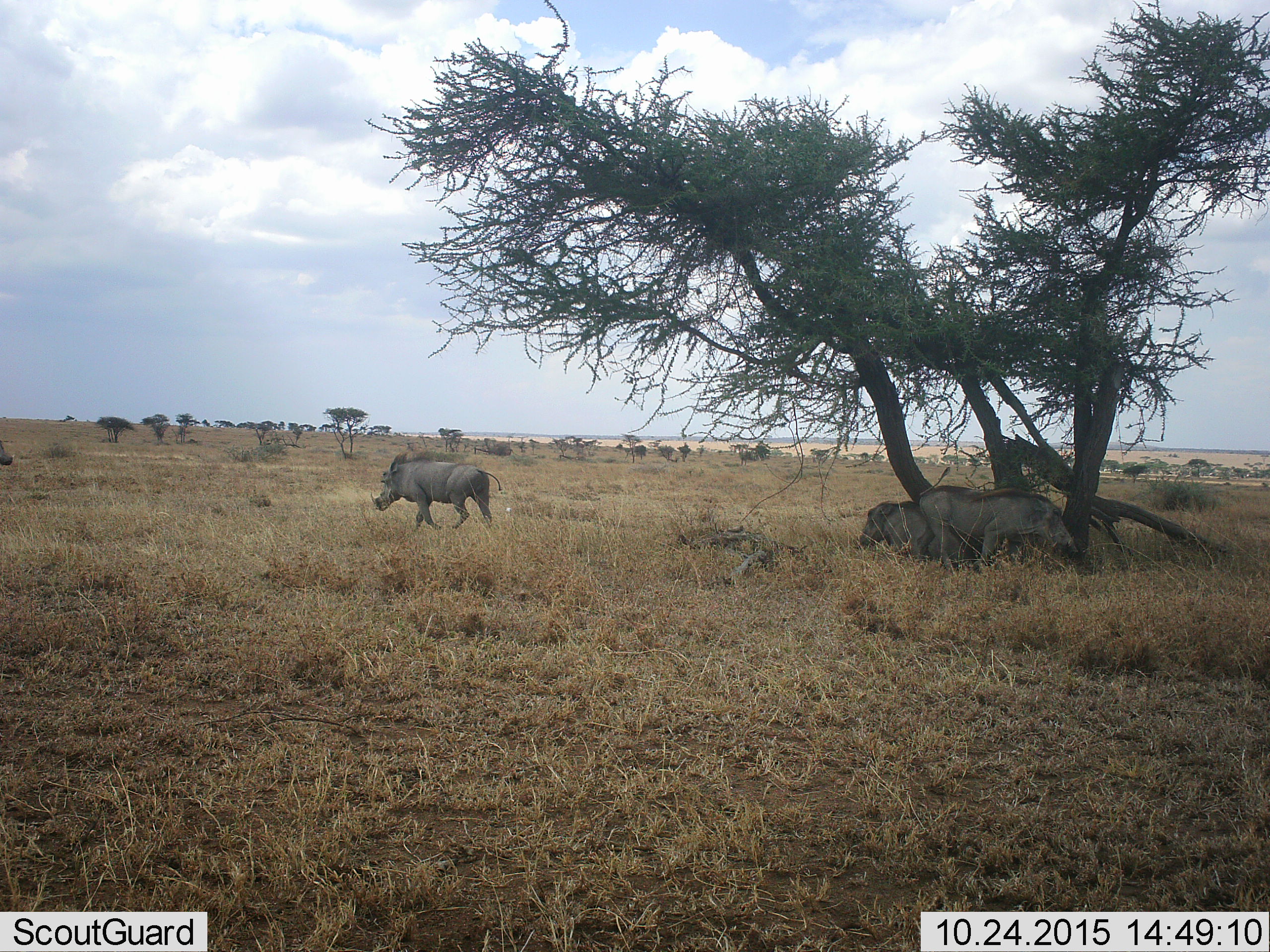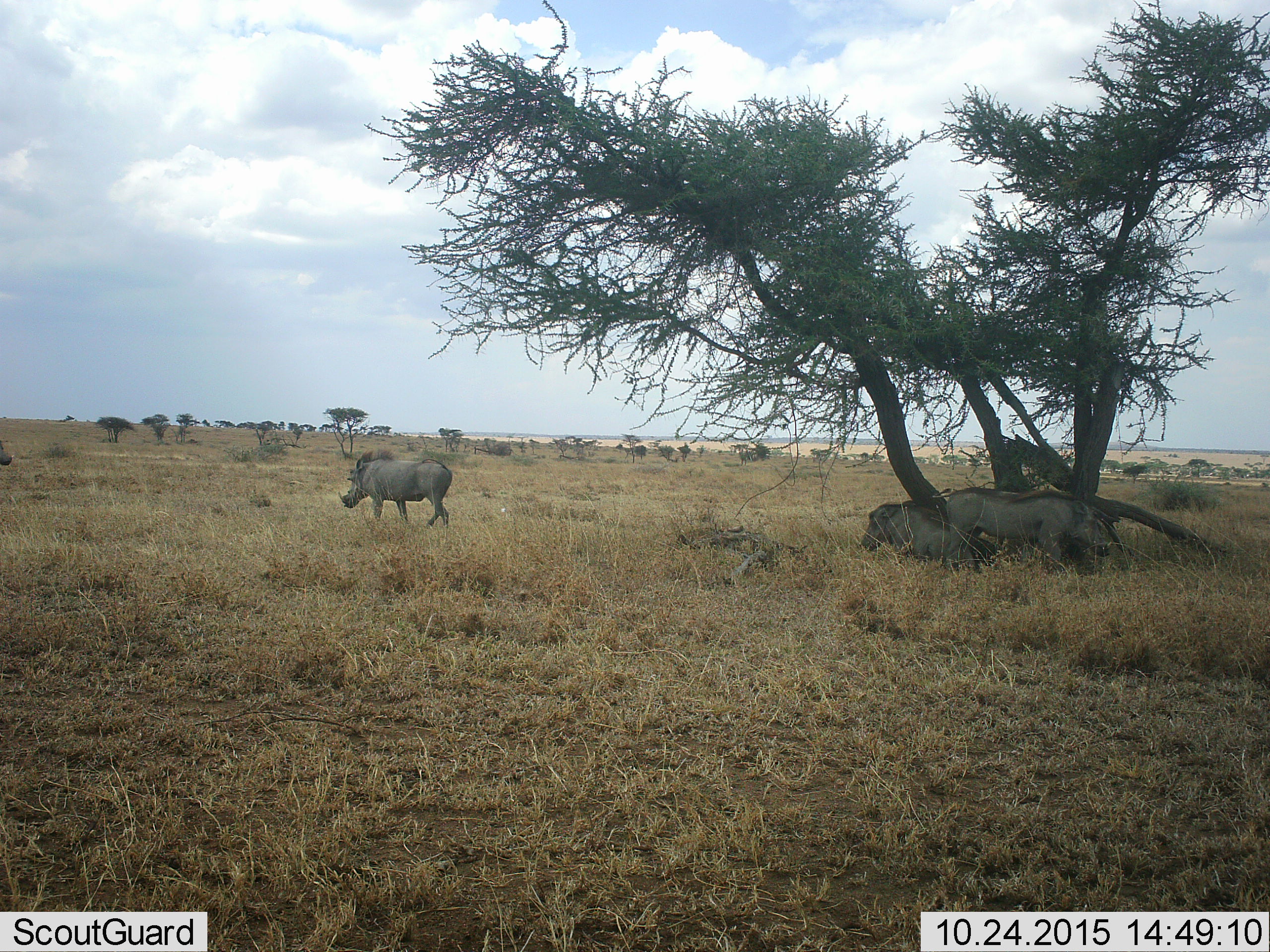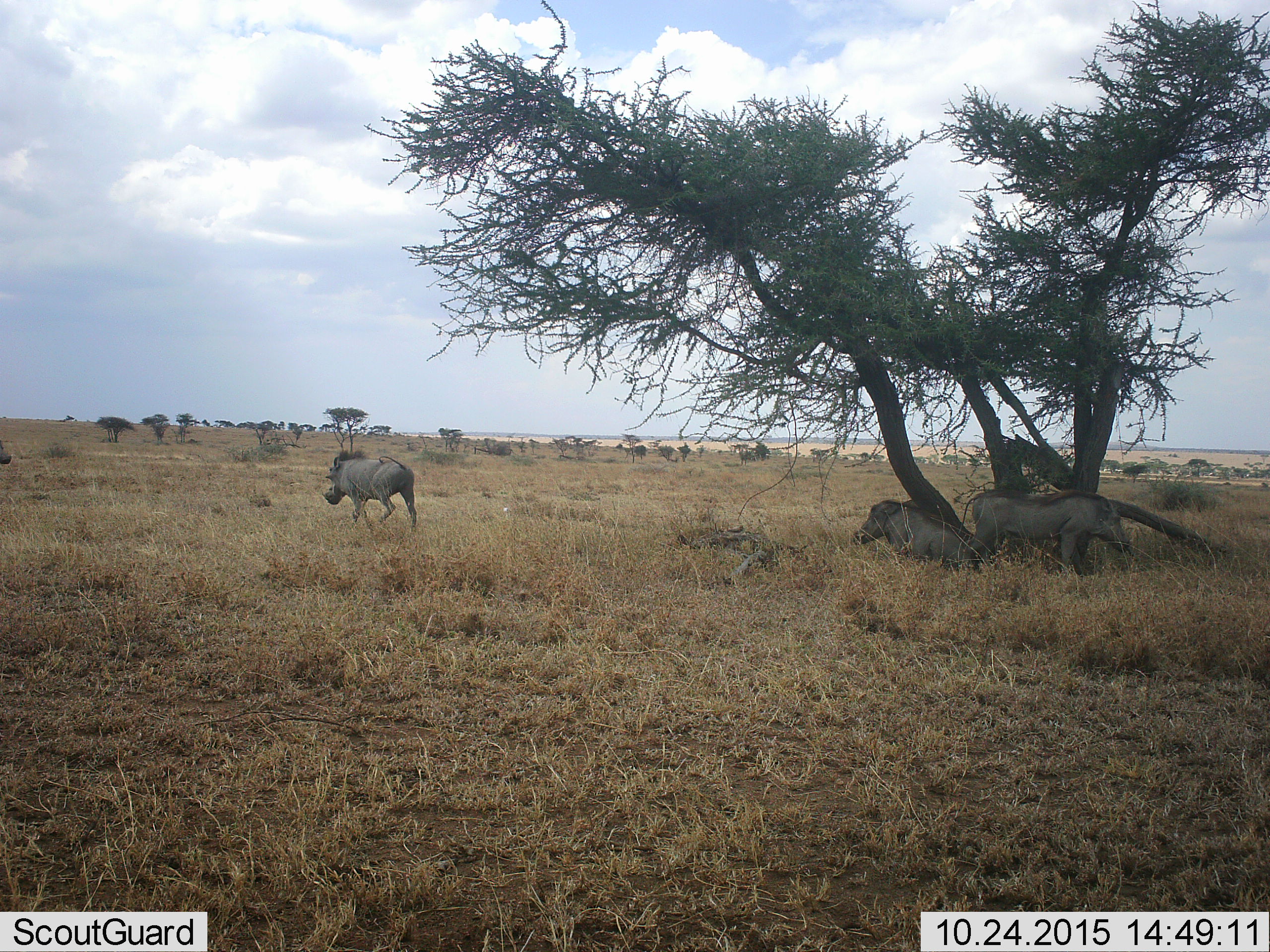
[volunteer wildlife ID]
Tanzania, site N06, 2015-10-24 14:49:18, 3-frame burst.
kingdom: Animalia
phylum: Chordata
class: Mammalia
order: Artiodactyla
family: Suidae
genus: Phacochoerus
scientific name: Phacochoerus africanus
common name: warthog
Warthog (Phacochoerus africanus), count 3. Behavior (volunteer vote fractions): standing 71%, resting 71%, moving 86%, interacting 14%. Young present (vote fraction): 0%. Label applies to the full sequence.